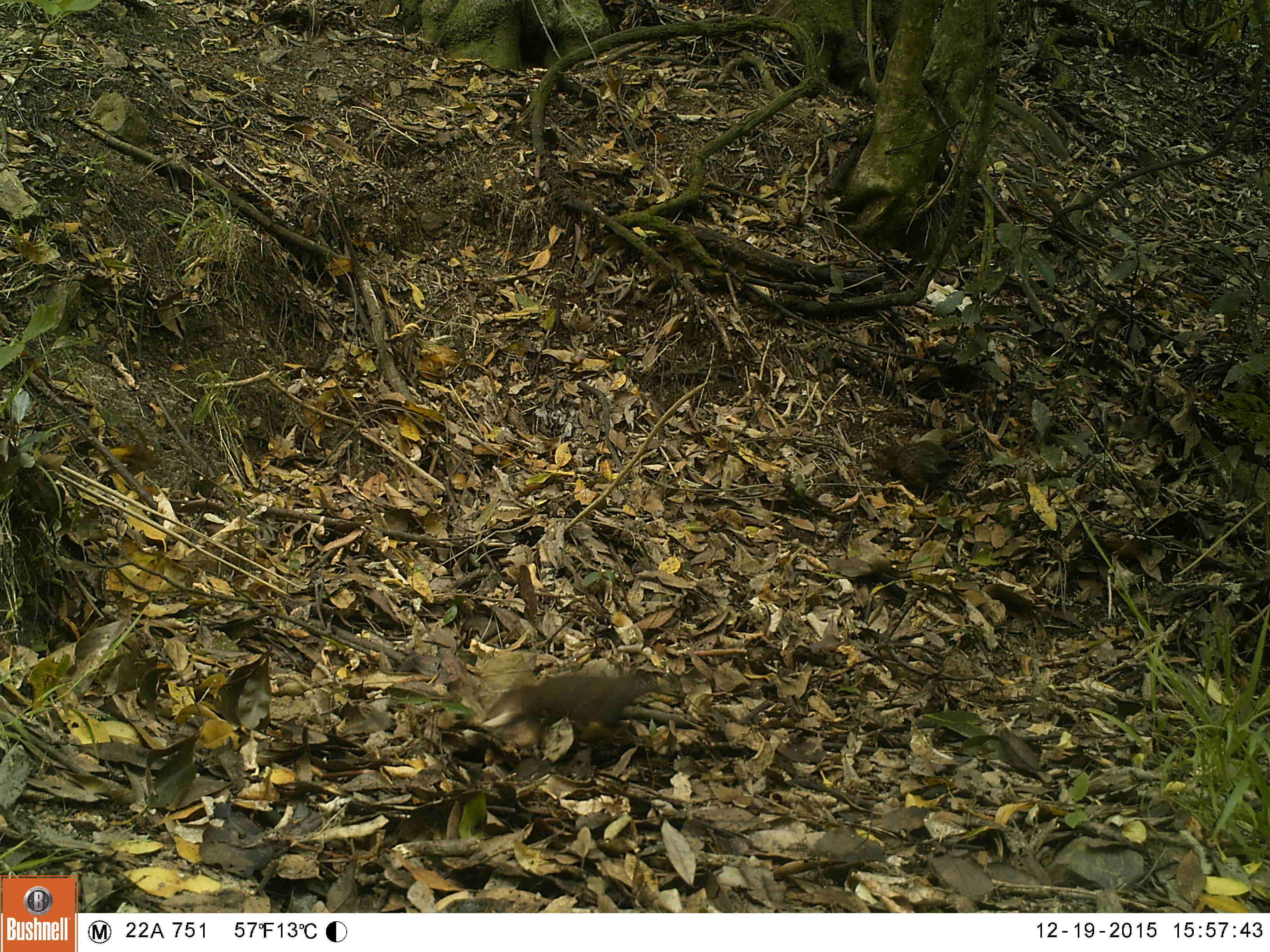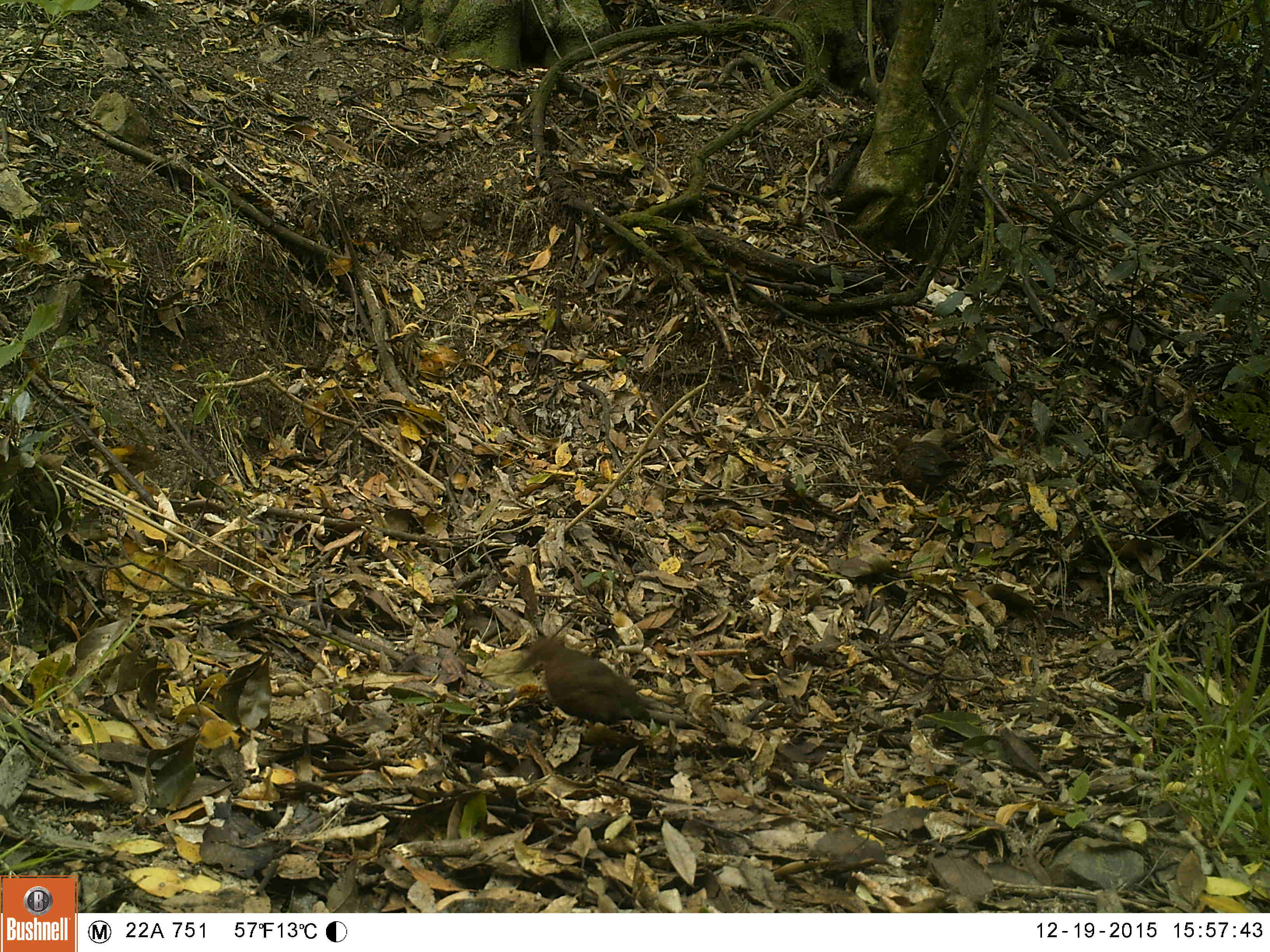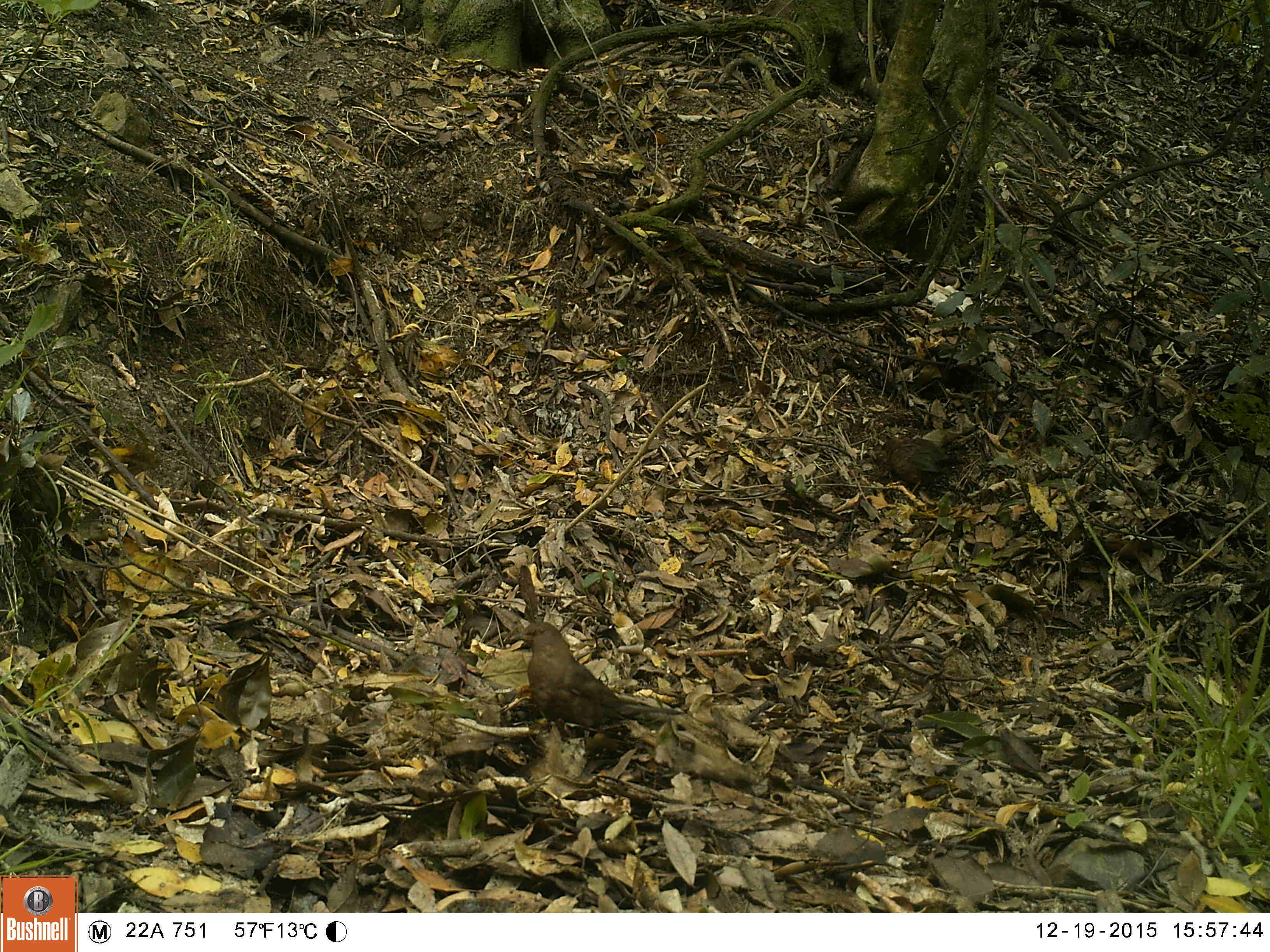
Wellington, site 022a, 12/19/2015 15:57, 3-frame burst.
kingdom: Animalia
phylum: Chordata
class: Aves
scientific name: Aves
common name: bird